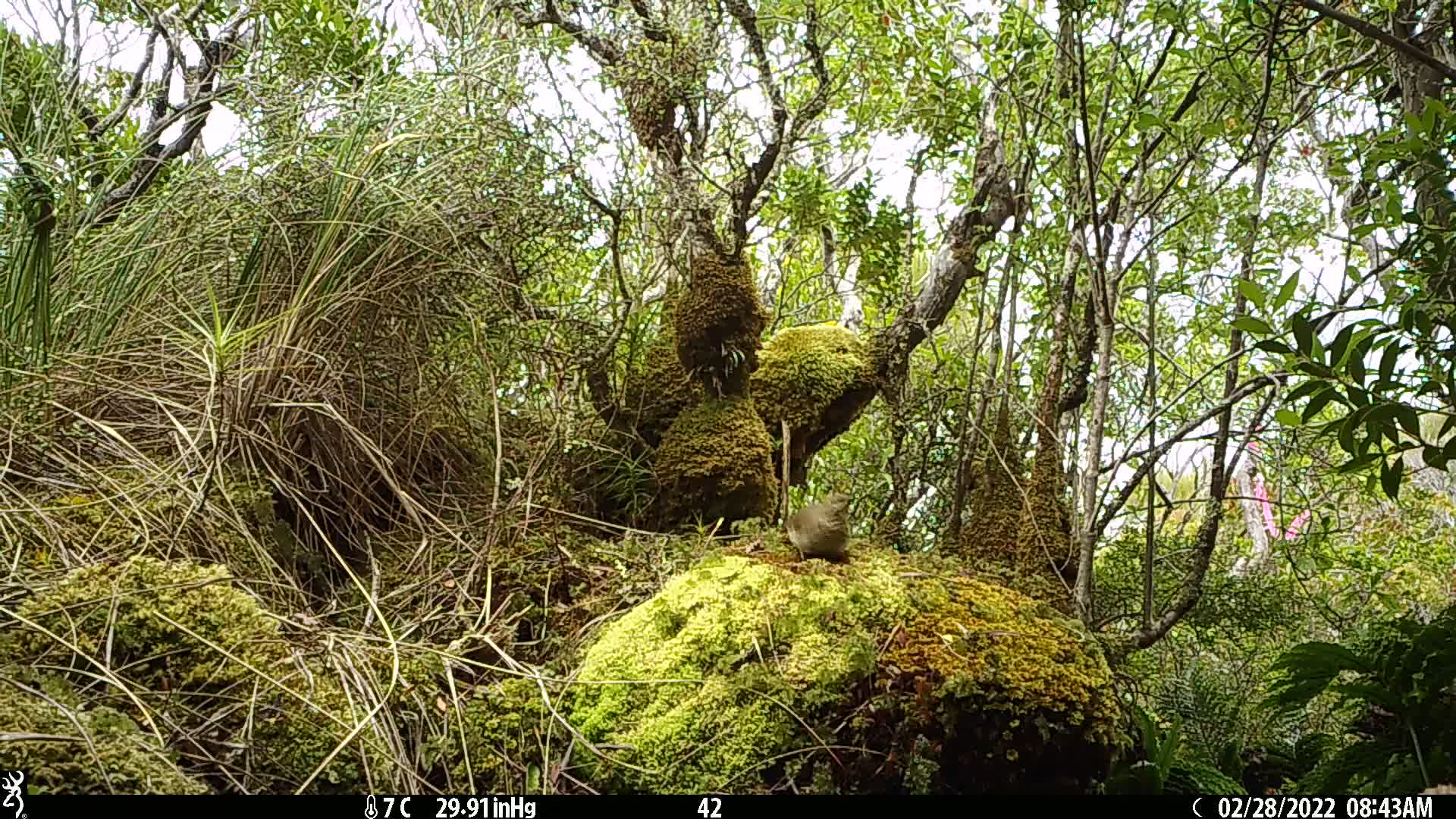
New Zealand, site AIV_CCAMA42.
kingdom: Animalia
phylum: Chordata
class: Aves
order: Passeriformes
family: Turdidae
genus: Turdus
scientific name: Turdus philomelos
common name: song thrush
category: thrush